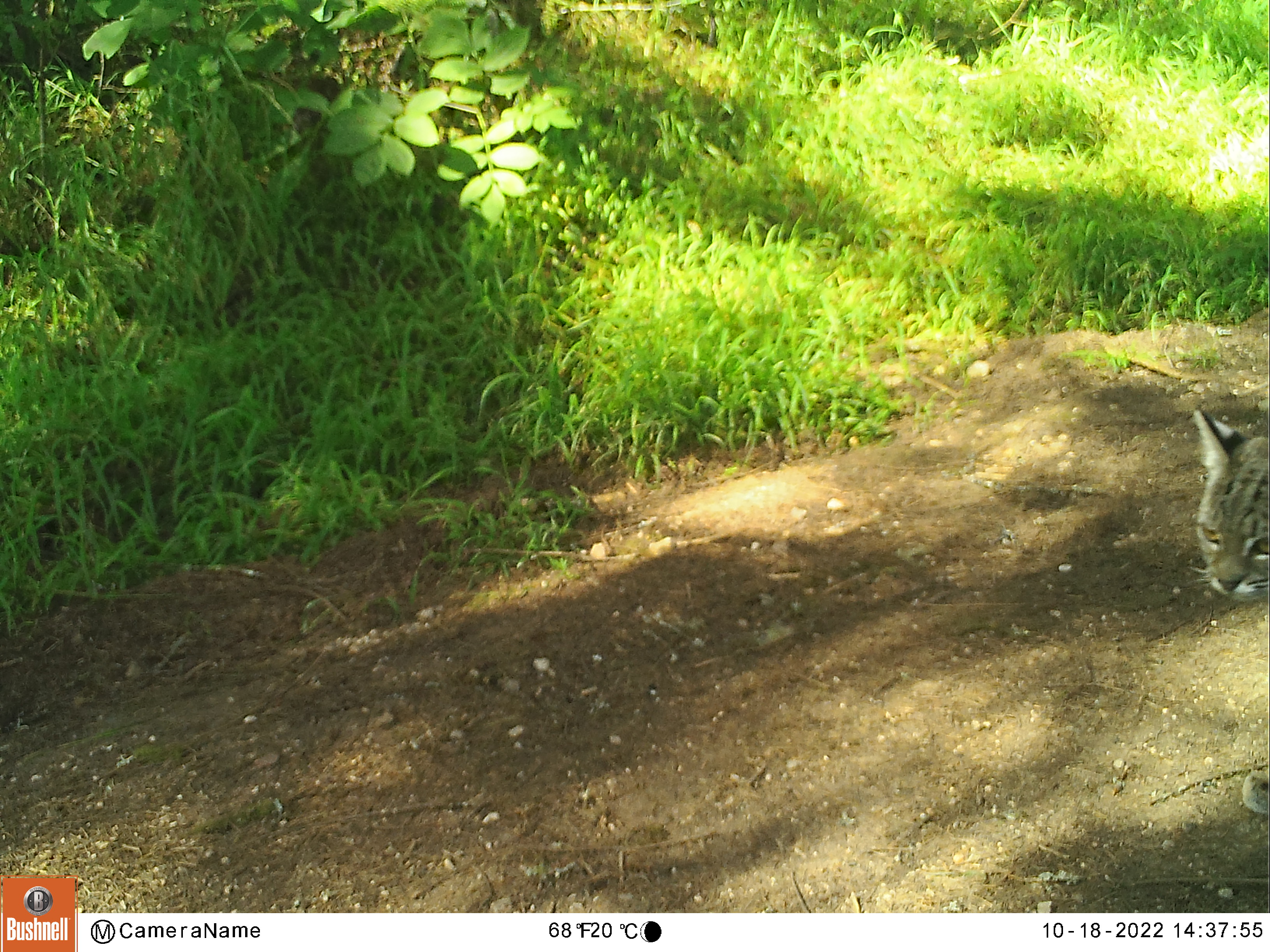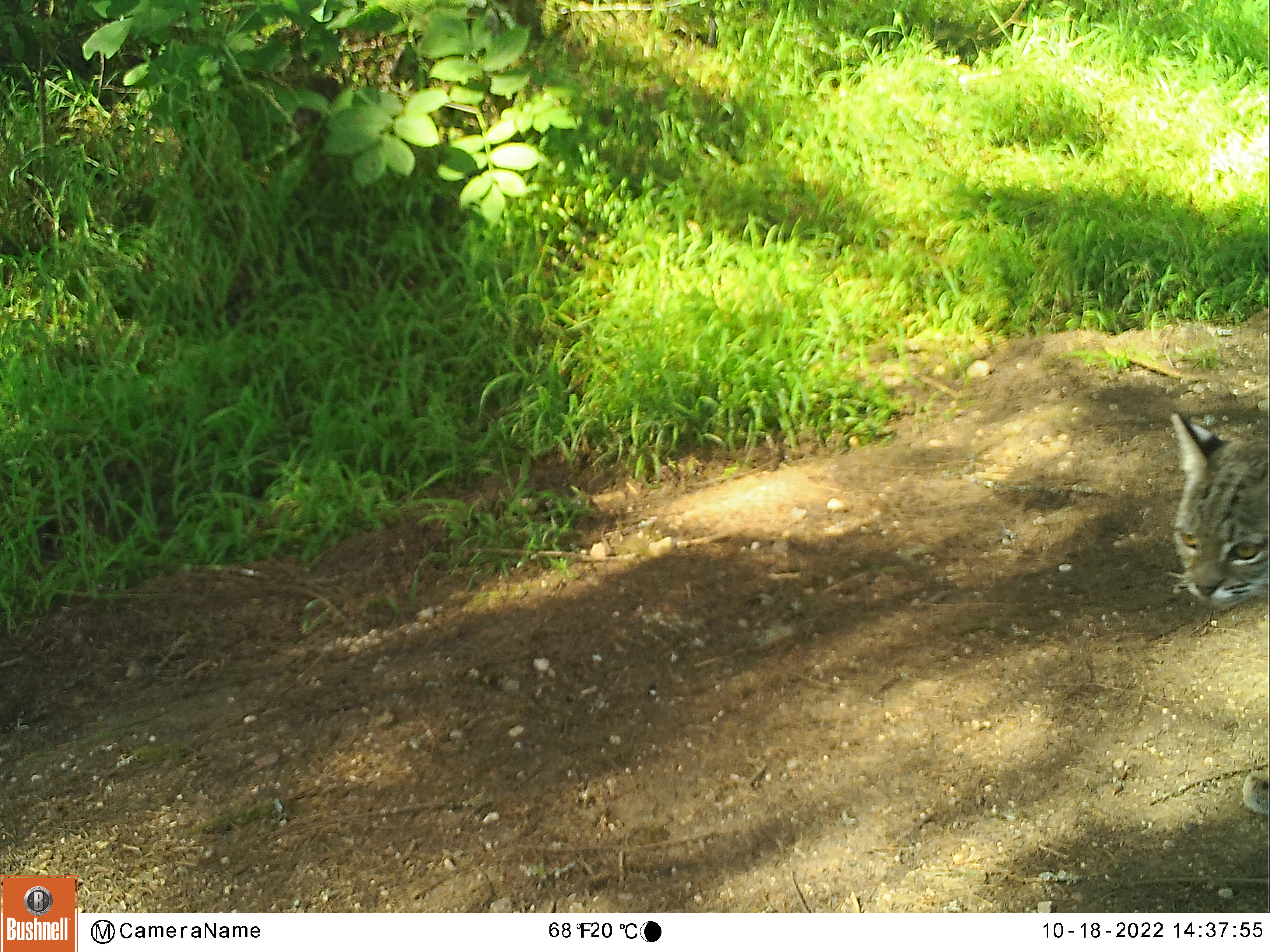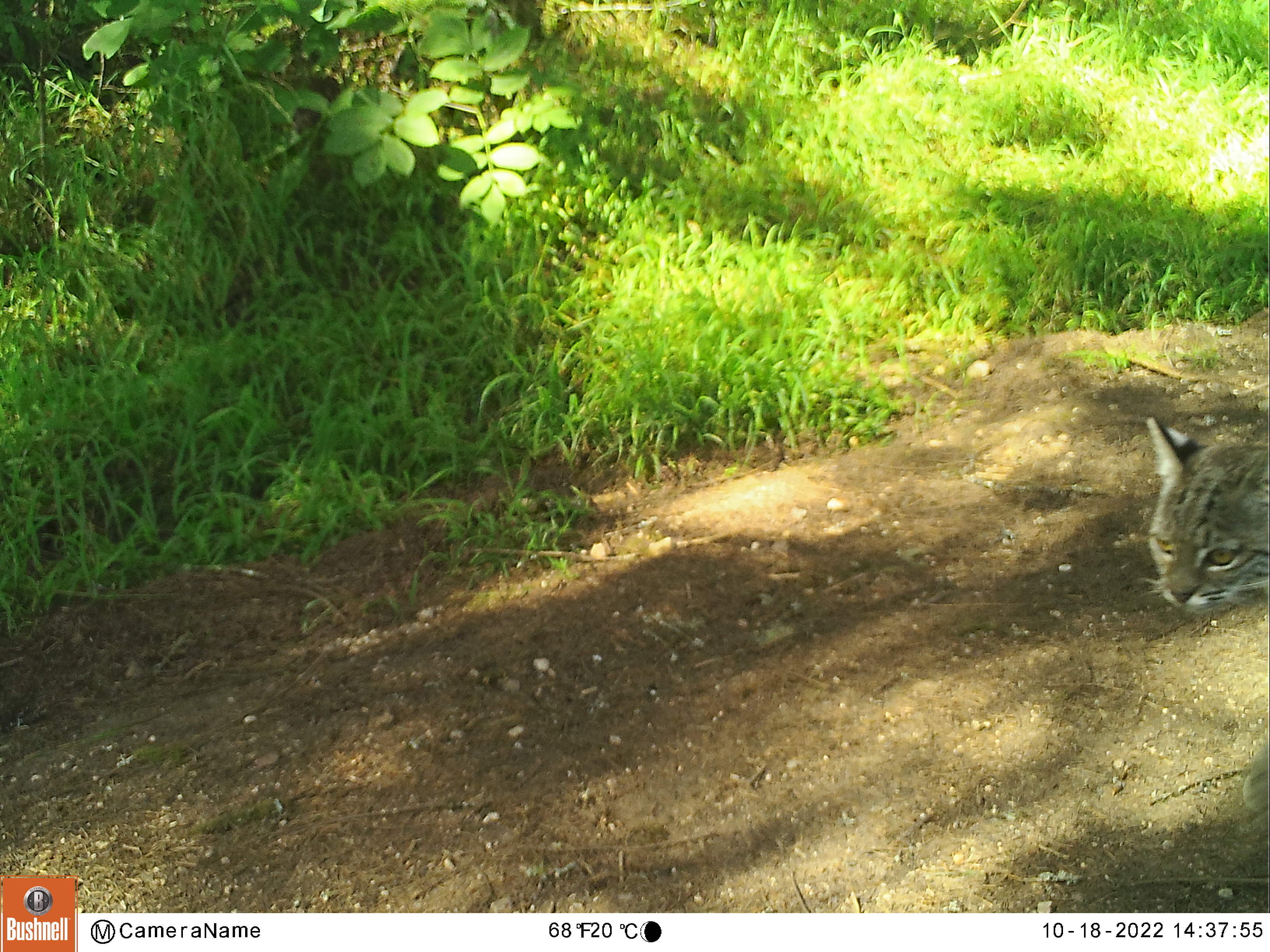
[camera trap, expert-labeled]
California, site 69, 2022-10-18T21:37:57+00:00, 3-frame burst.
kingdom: Animalia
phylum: Chordata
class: Mammalia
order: Carnivora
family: Felidae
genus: Lynx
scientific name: Lynx rufus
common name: bobcat